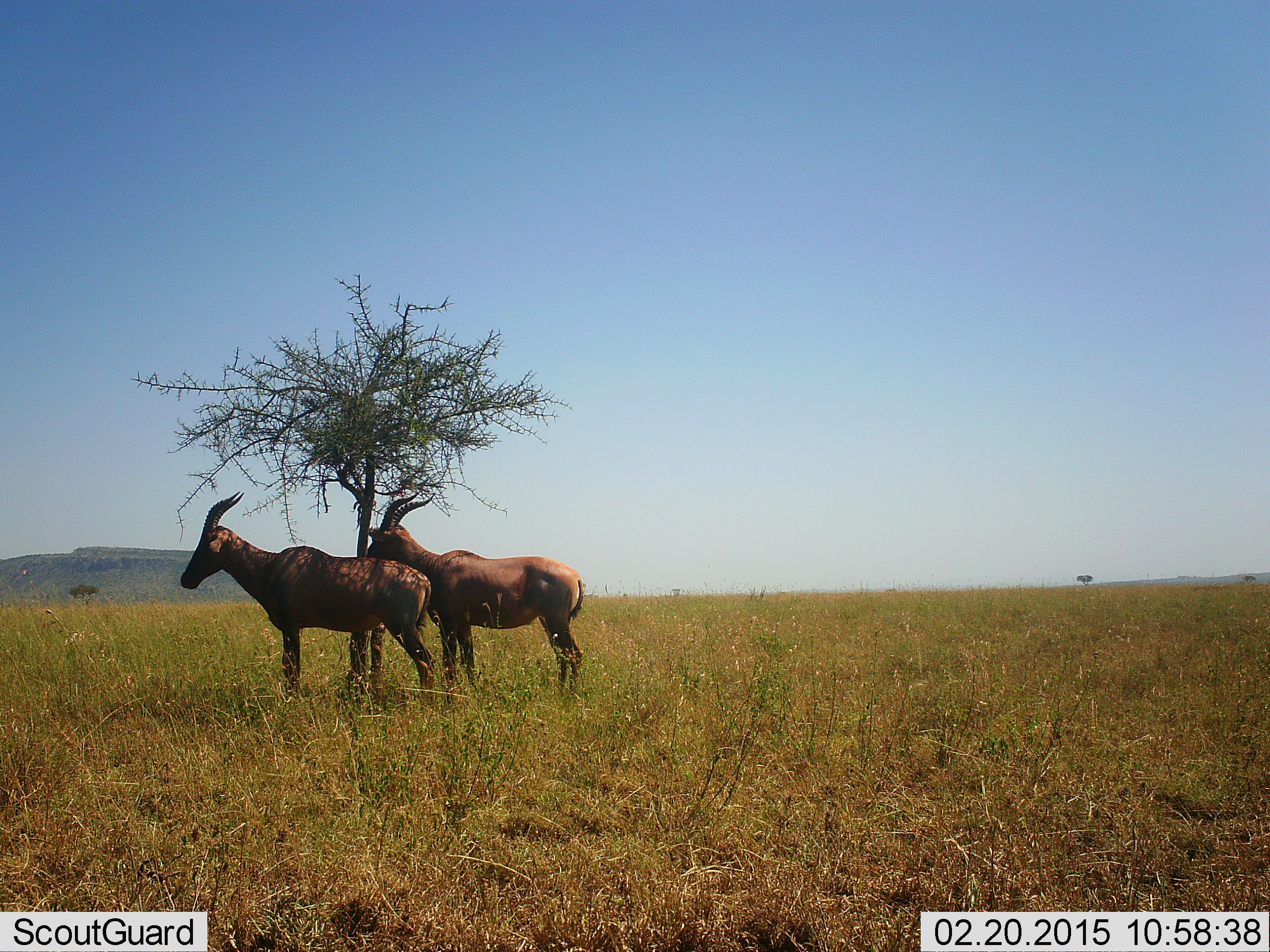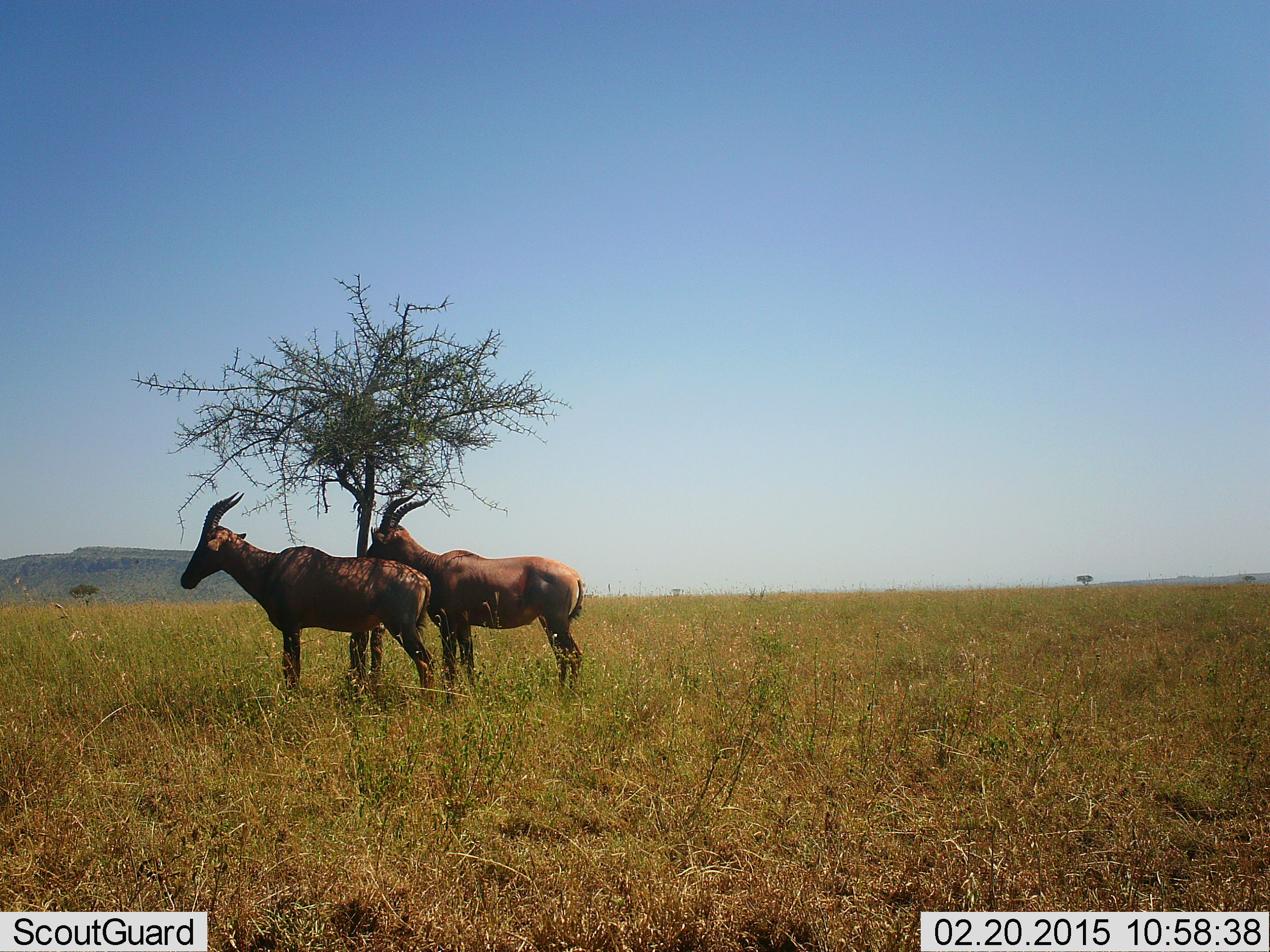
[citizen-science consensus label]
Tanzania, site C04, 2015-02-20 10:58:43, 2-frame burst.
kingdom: Animalia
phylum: Chordata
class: Mammalia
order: Artiodactyla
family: Bovidae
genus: Alcelaphus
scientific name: Alcelaphus buselaphus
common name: hartebeest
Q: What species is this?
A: Hartebeest (Alcelaphus buselaphus).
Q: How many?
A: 2.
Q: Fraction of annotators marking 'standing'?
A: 90%.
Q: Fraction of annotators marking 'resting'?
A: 10%.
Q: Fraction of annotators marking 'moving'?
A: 0%.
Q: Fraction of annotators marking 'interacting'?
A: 0%.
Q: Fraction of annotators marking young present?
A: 0%.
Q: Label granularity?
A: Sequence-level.